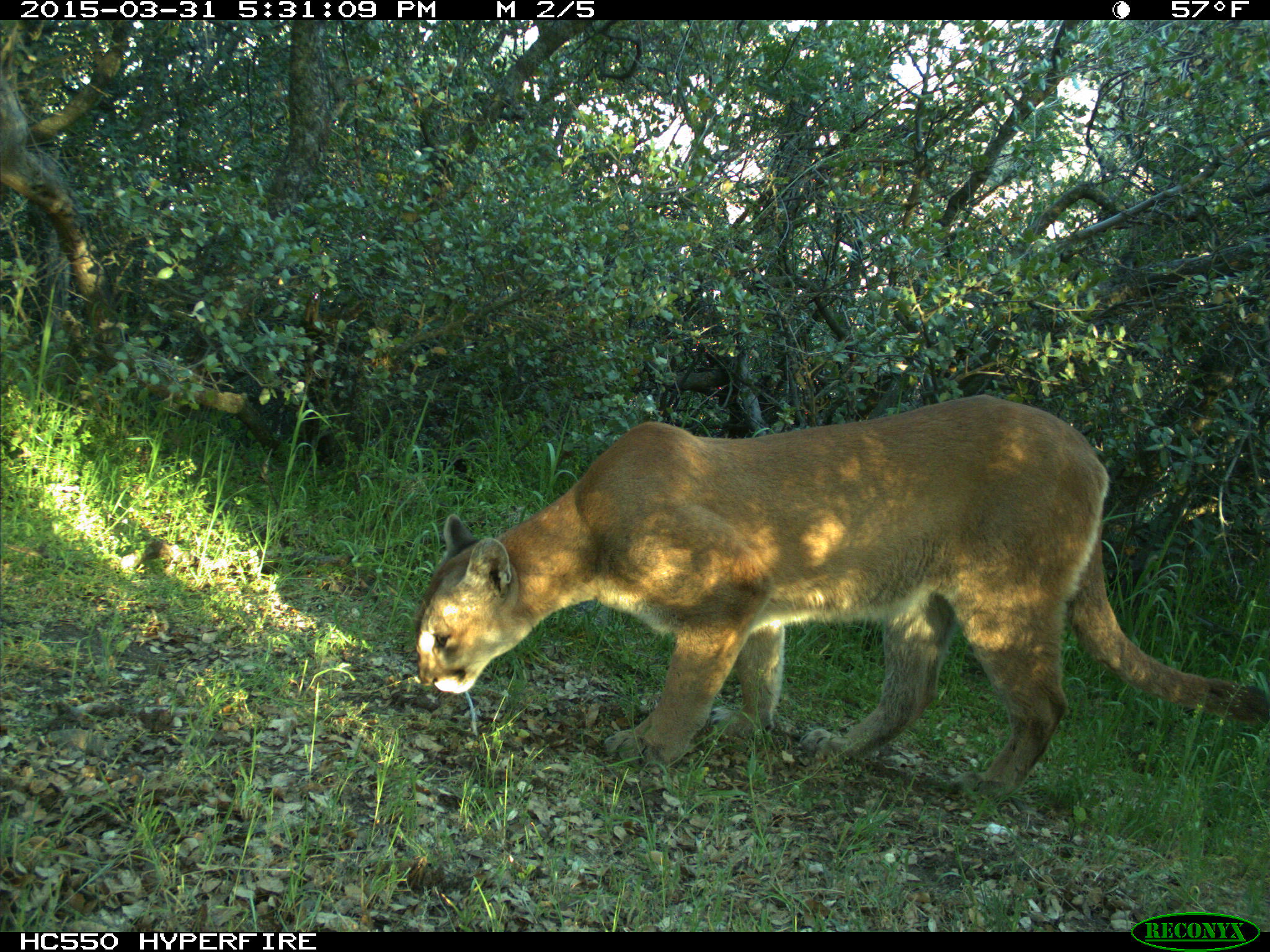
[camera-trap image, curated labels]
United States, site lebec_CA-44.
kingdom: Animalia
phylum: Chordata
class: Mammalia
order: Carnivora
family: Felidae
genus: Puma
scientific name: Puma concolor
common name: mountain lion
Puma concolor (mountain lion).